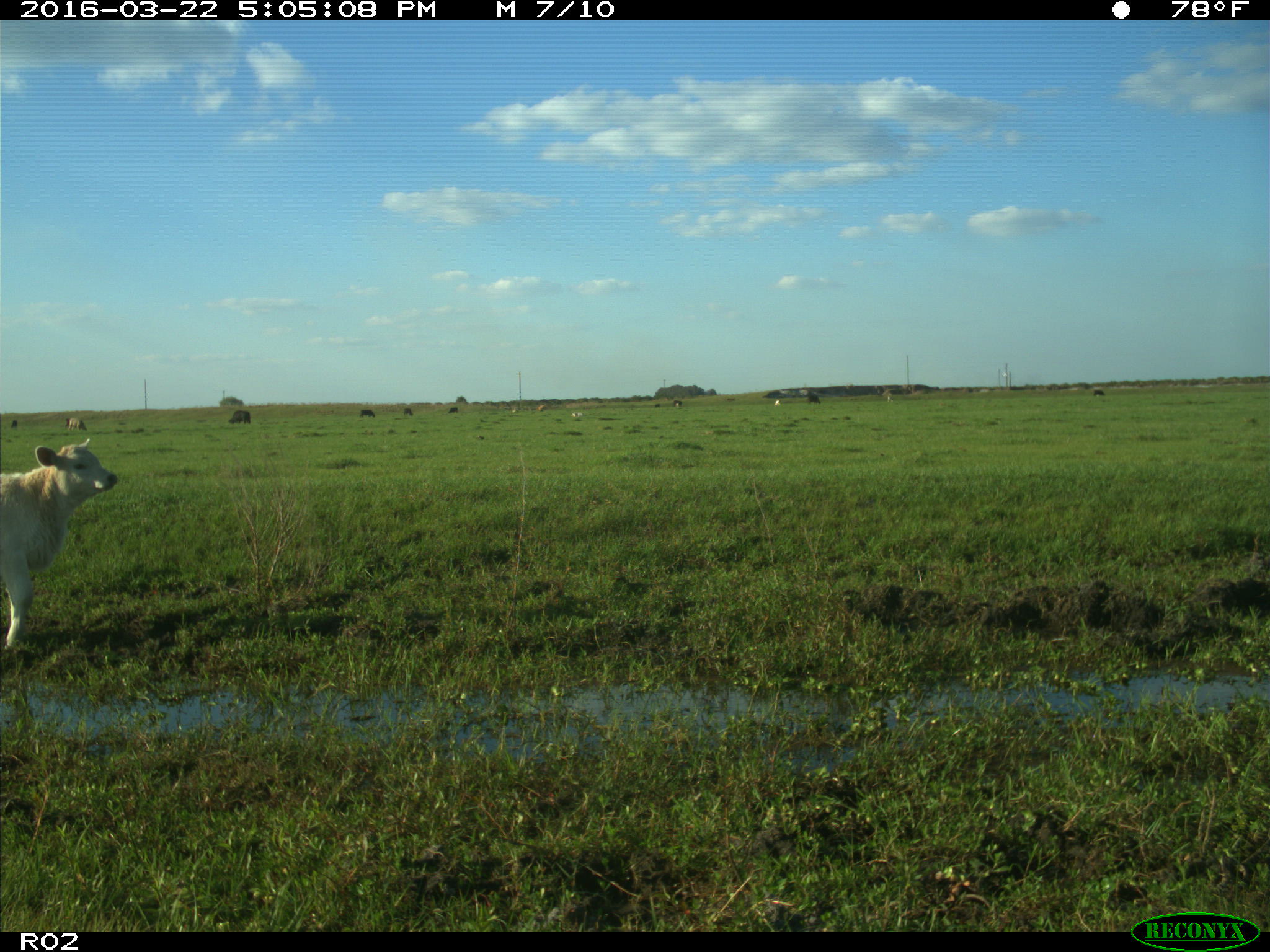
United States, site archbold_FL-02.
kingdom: Animalia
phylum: Chordata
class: Mammalia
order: Artiodactyla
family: Bovidae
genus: Bos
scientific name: Bos taurus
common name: domestic cow